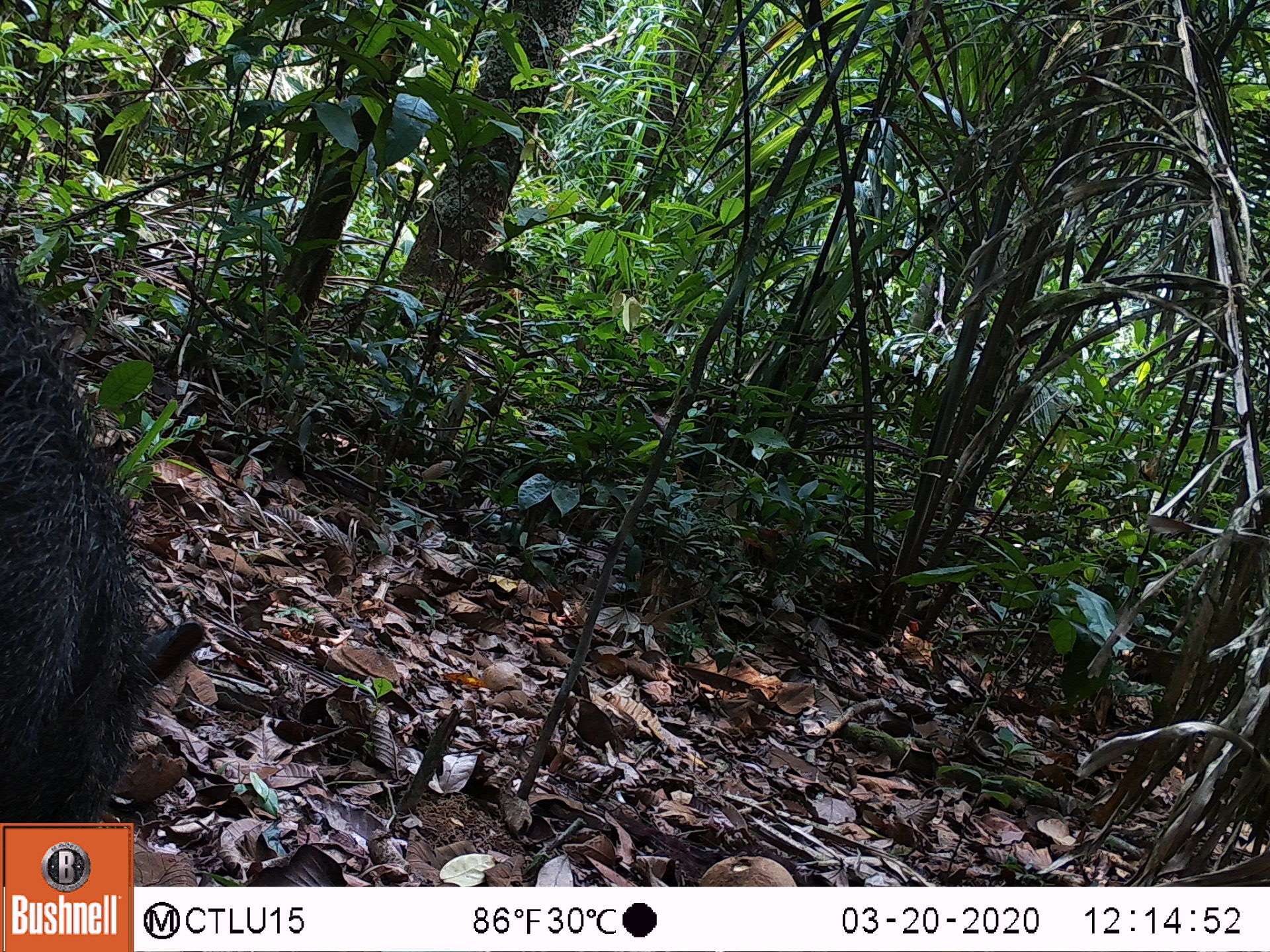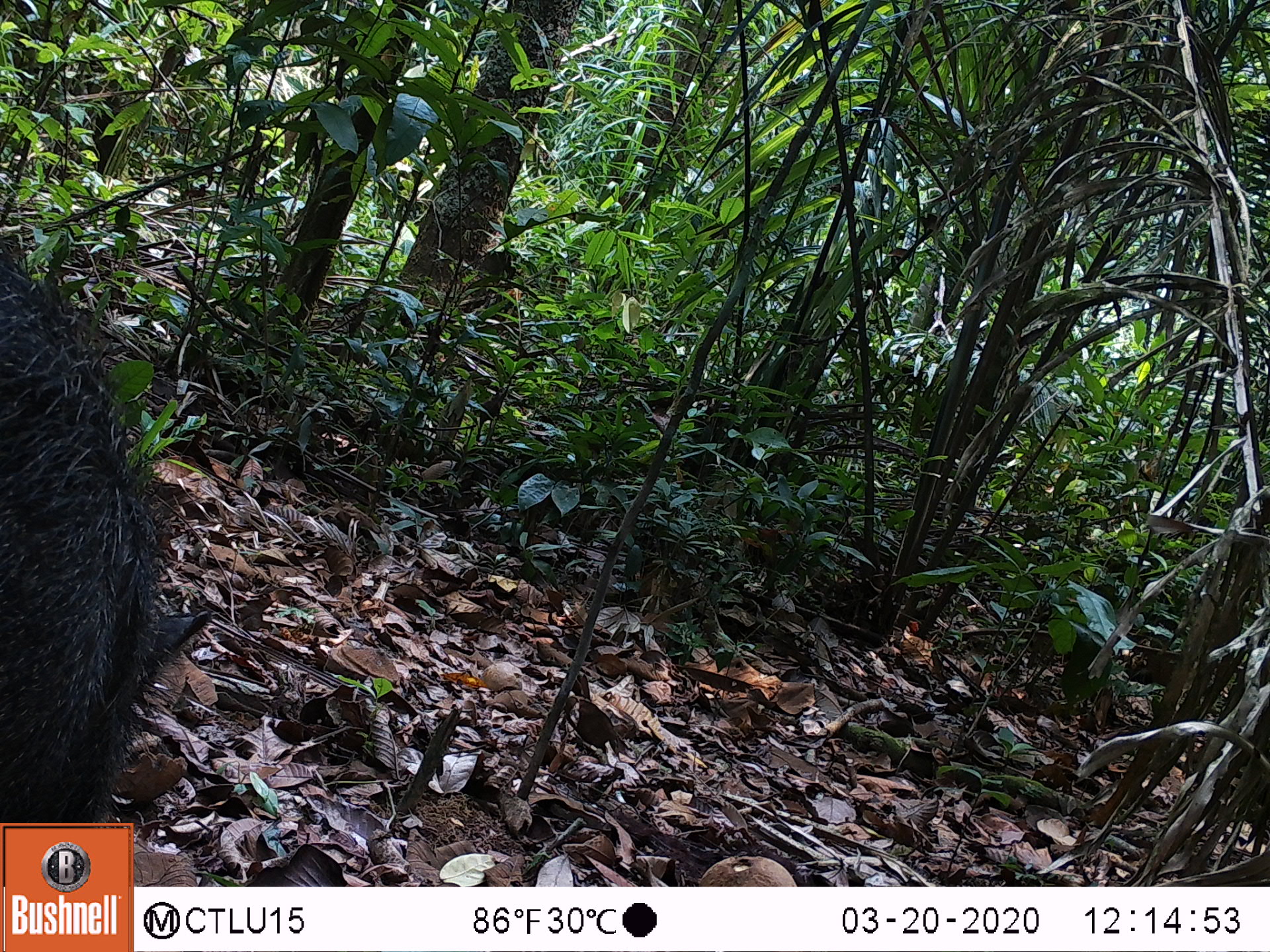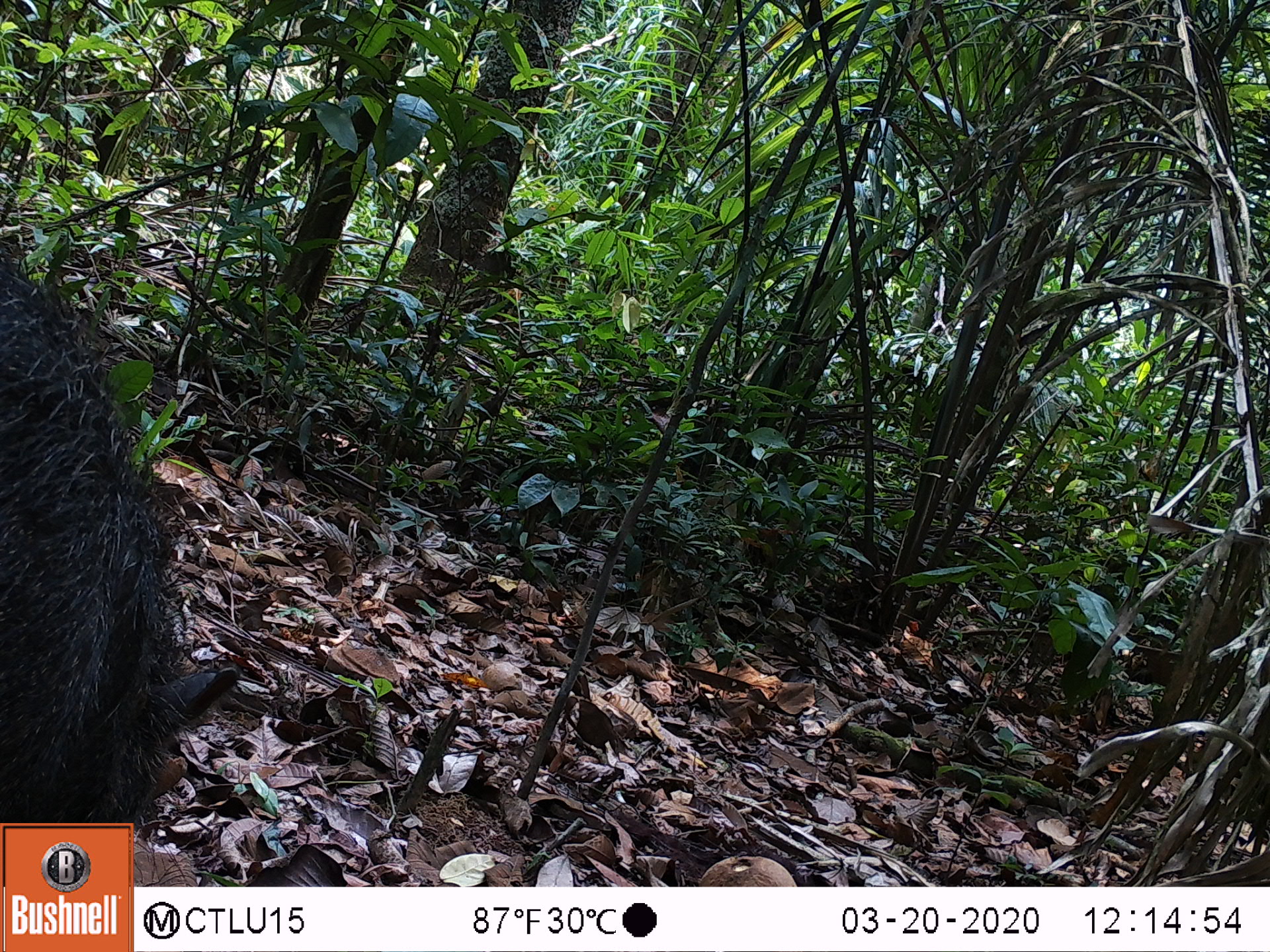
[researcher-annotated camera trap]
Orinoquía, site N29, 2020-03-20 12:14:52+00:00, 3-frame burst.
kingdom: Animalia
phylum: Chordata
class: Mammalia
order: Artiodactyla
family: Tayassuidae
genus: Pecari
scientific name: Pecari tajacu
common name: collared peccary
Collared peccary (Pecari tajacu).